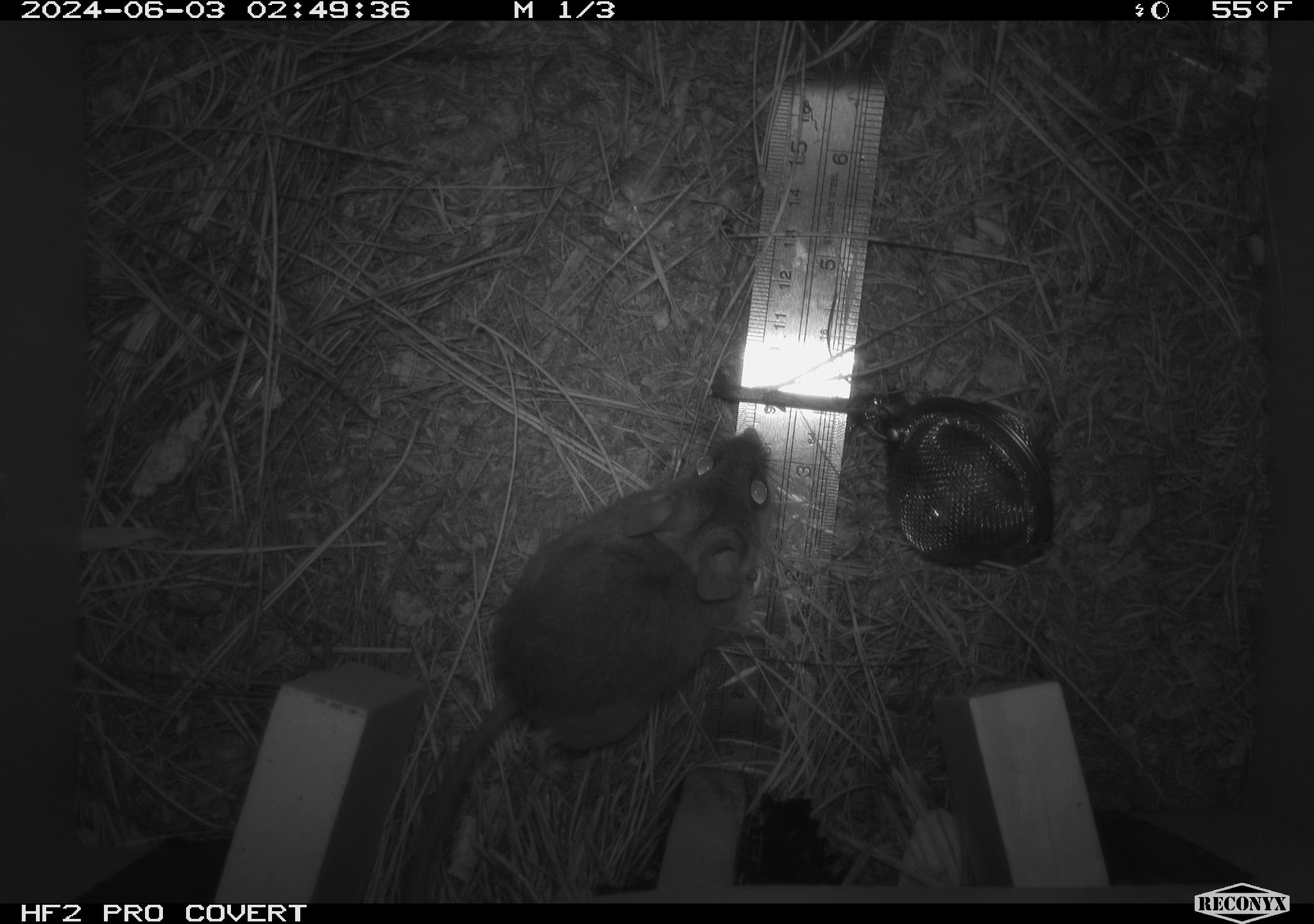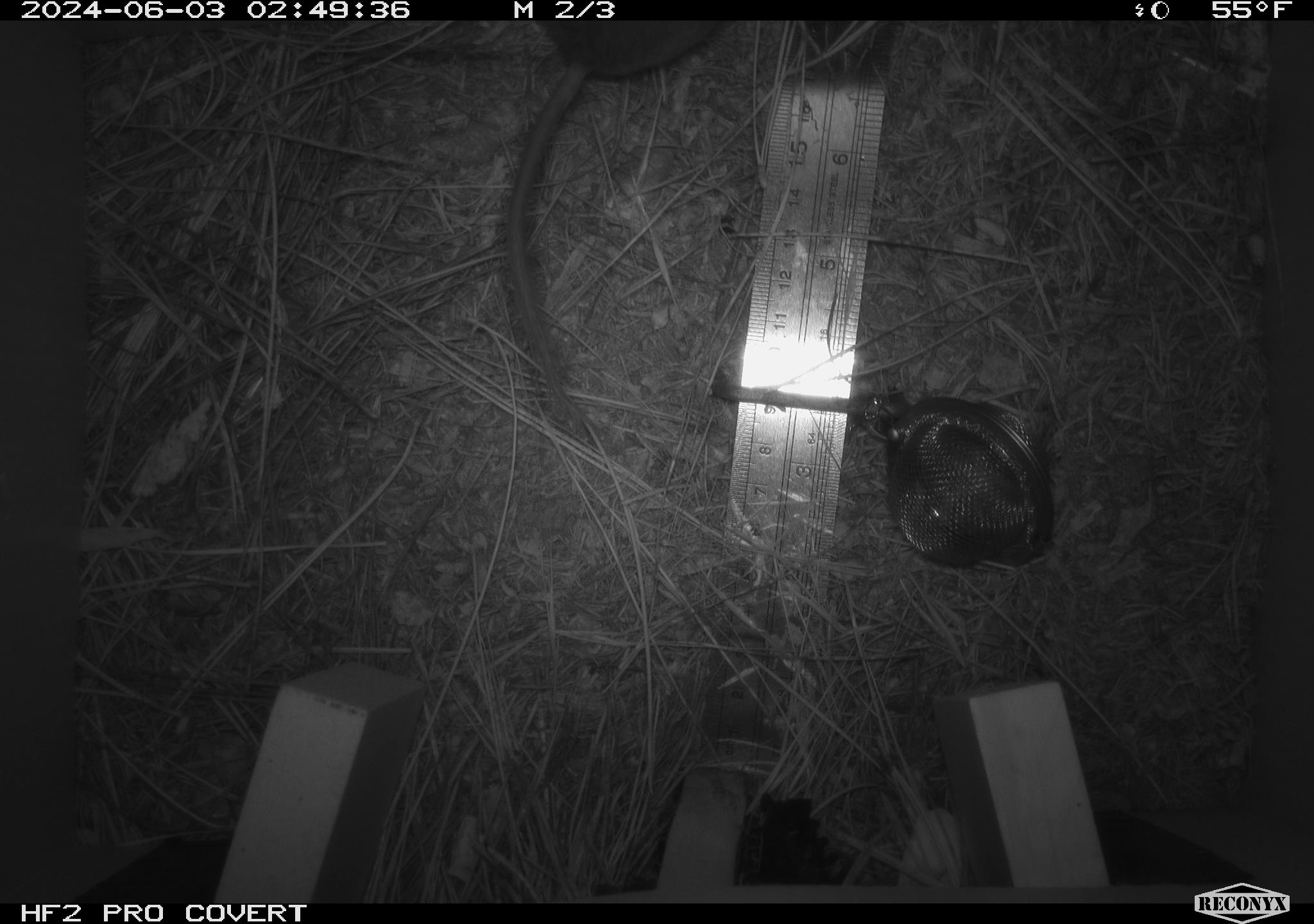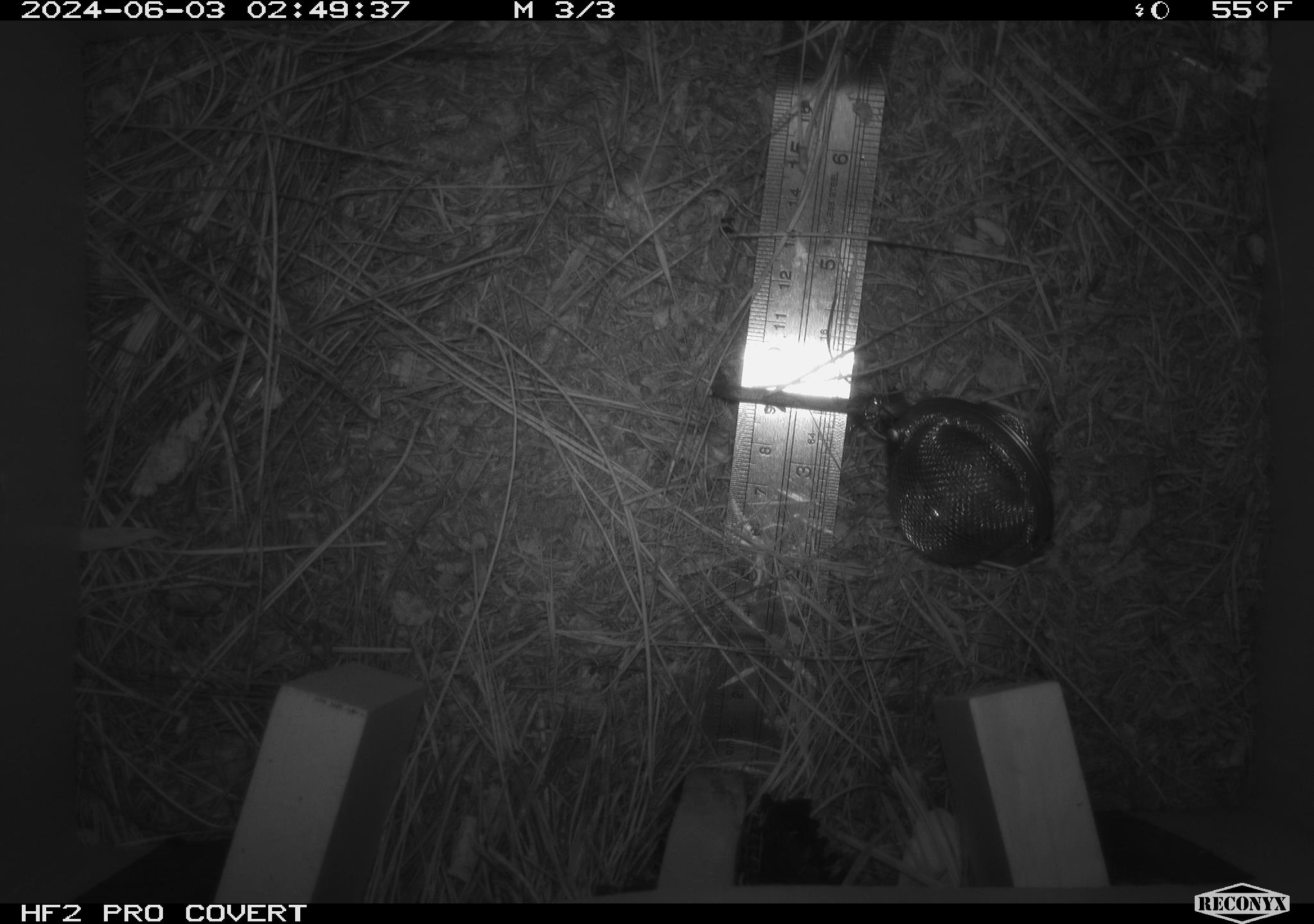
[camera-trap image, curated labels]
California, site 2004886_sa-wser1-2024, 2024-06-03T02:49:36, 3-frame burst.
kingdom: Animalia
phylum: Chordata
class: Mammalia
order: Rodentia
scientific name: Rodentia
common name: mouse species